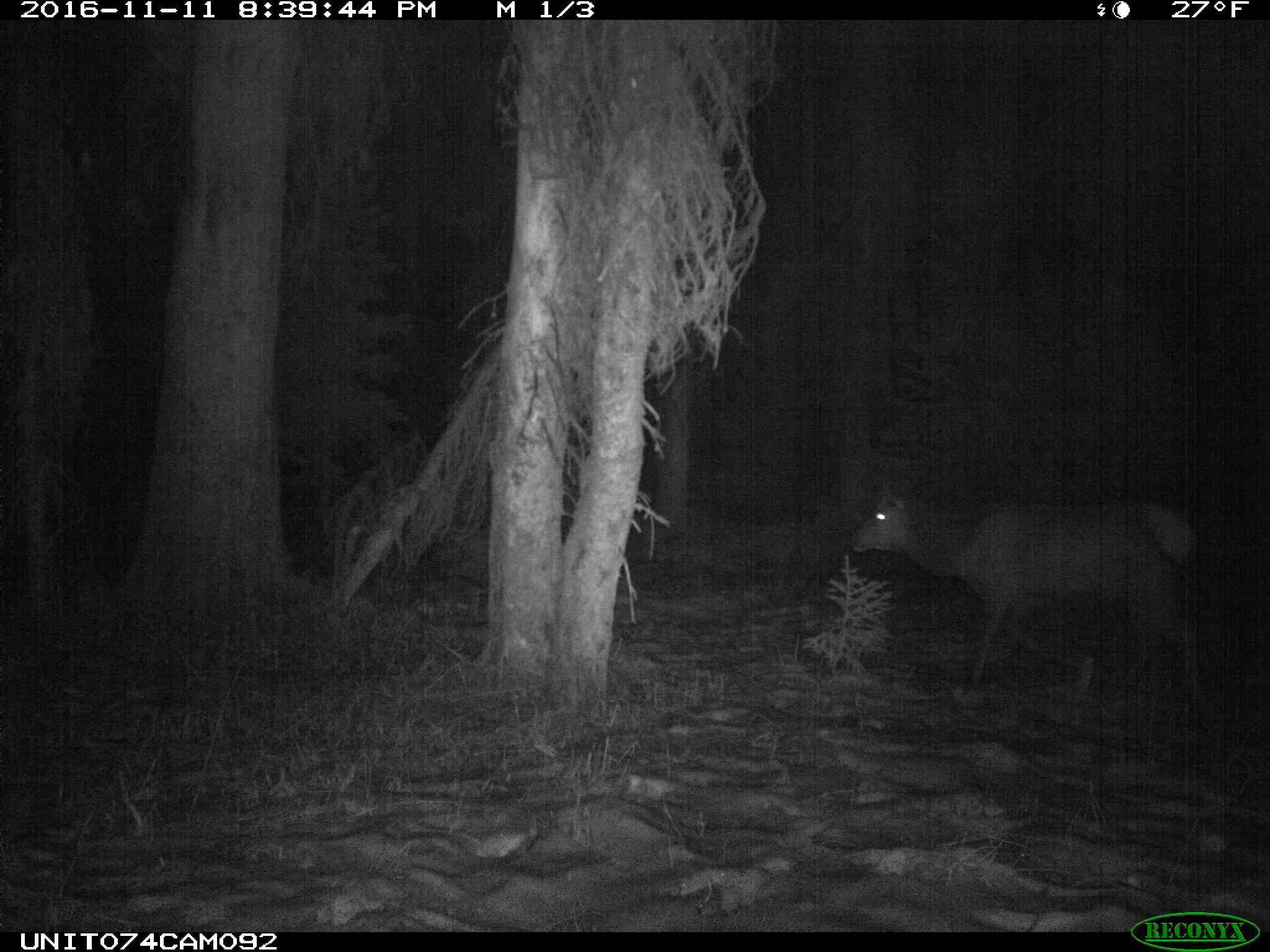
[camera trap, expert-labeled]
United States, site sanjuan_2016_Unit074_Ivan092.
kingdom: Animalia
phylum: Chordata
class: Mammalia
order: Artiodactyla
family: Cervidae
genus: Cervus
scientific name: Cervus elaphus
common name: red deer